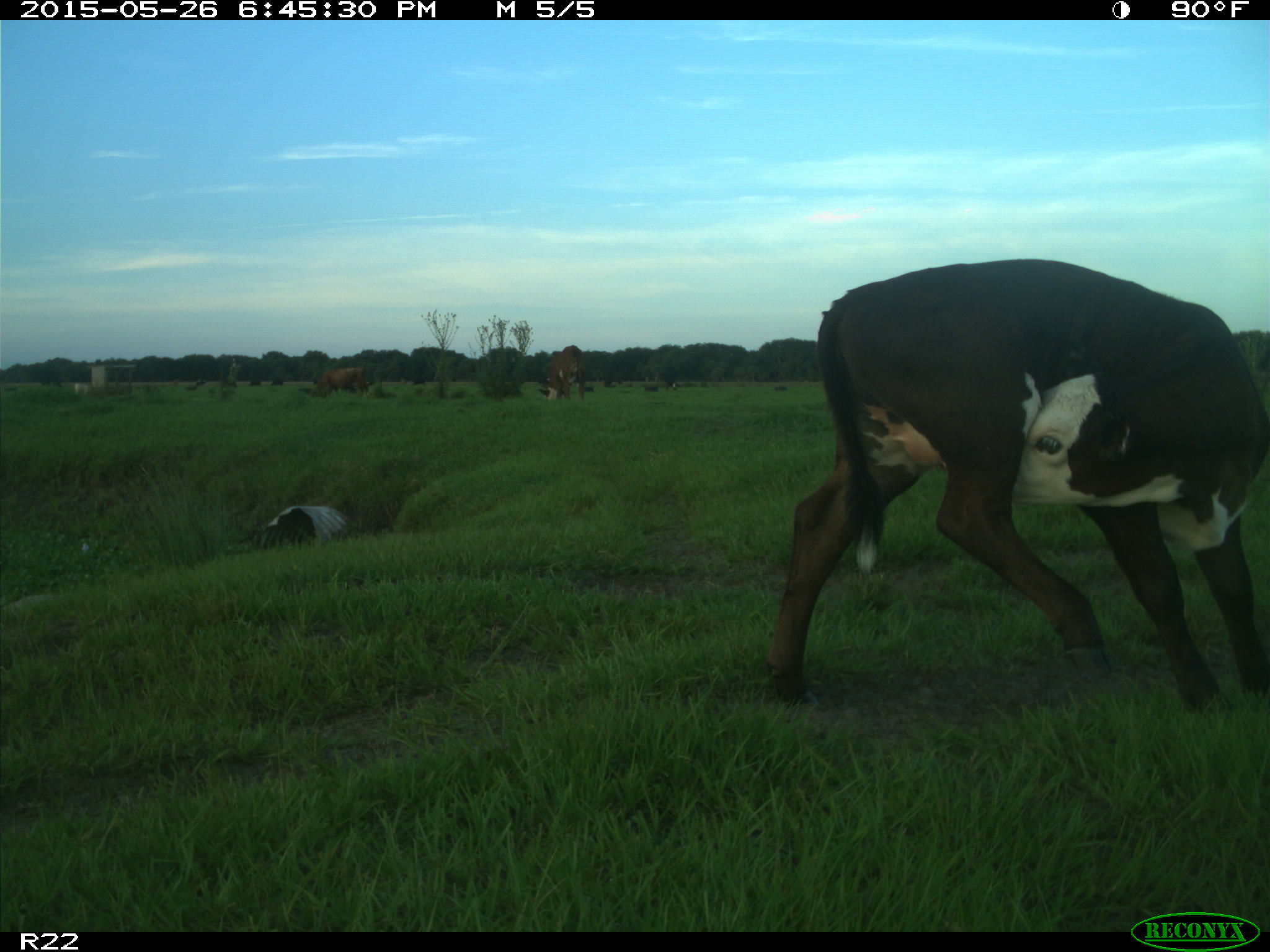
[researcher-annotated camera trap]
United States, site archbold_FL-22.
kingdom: Animalia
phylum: Chordata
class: Mammalia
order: Artiodactyla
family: Bovidae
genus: Bos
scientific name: Bos taurus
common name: domestic cow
Bos taurus (domestic cow).